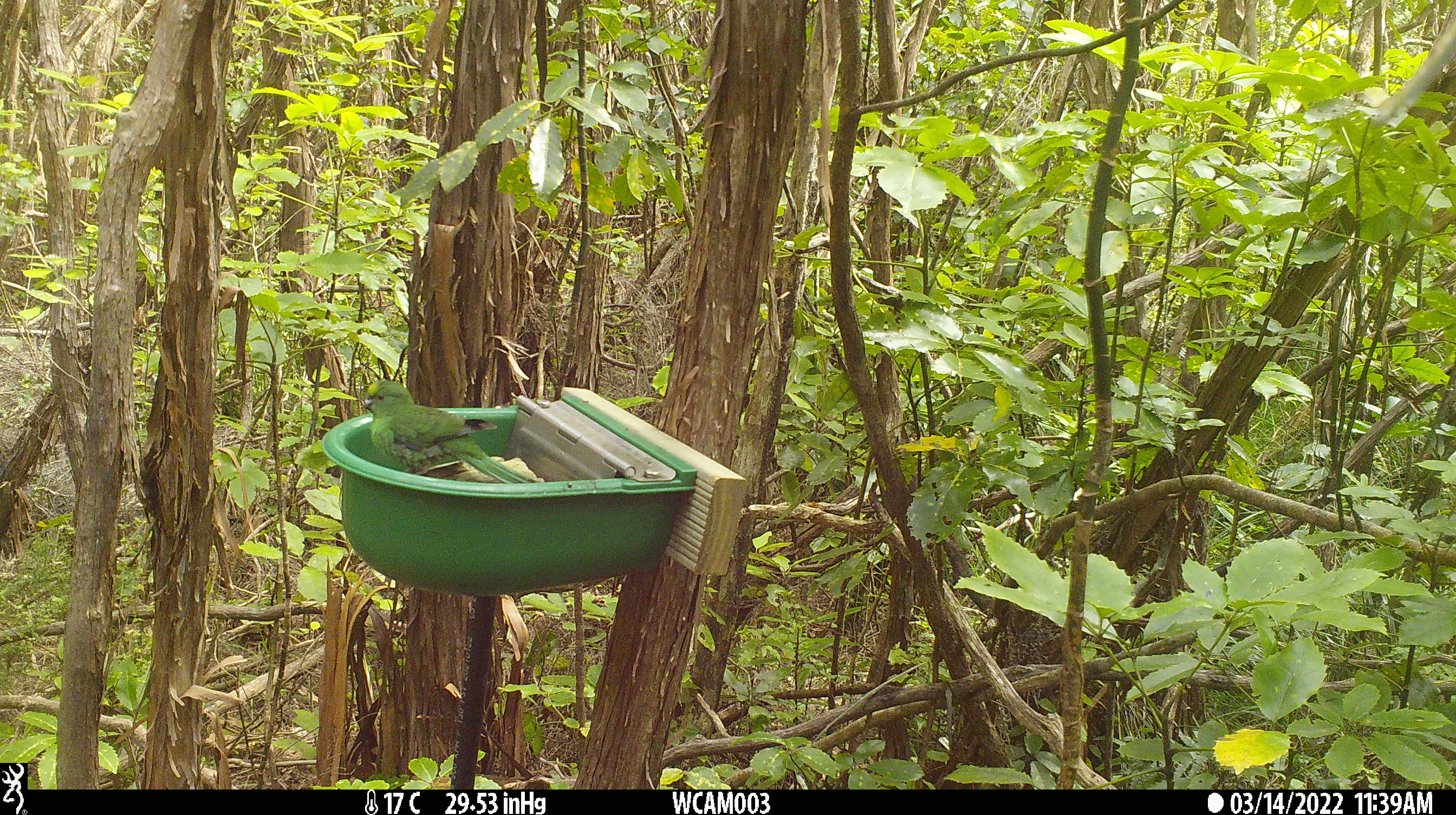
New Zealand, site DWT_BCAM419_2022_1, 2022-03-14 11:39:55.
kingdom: Animalia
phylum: Chordata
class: Aves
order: Psittaciformes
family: Psittaculidae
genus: Cyanoramphus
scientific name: Cyanoramphus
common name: parakeet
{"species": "parakeet (Cyanoramphus)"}